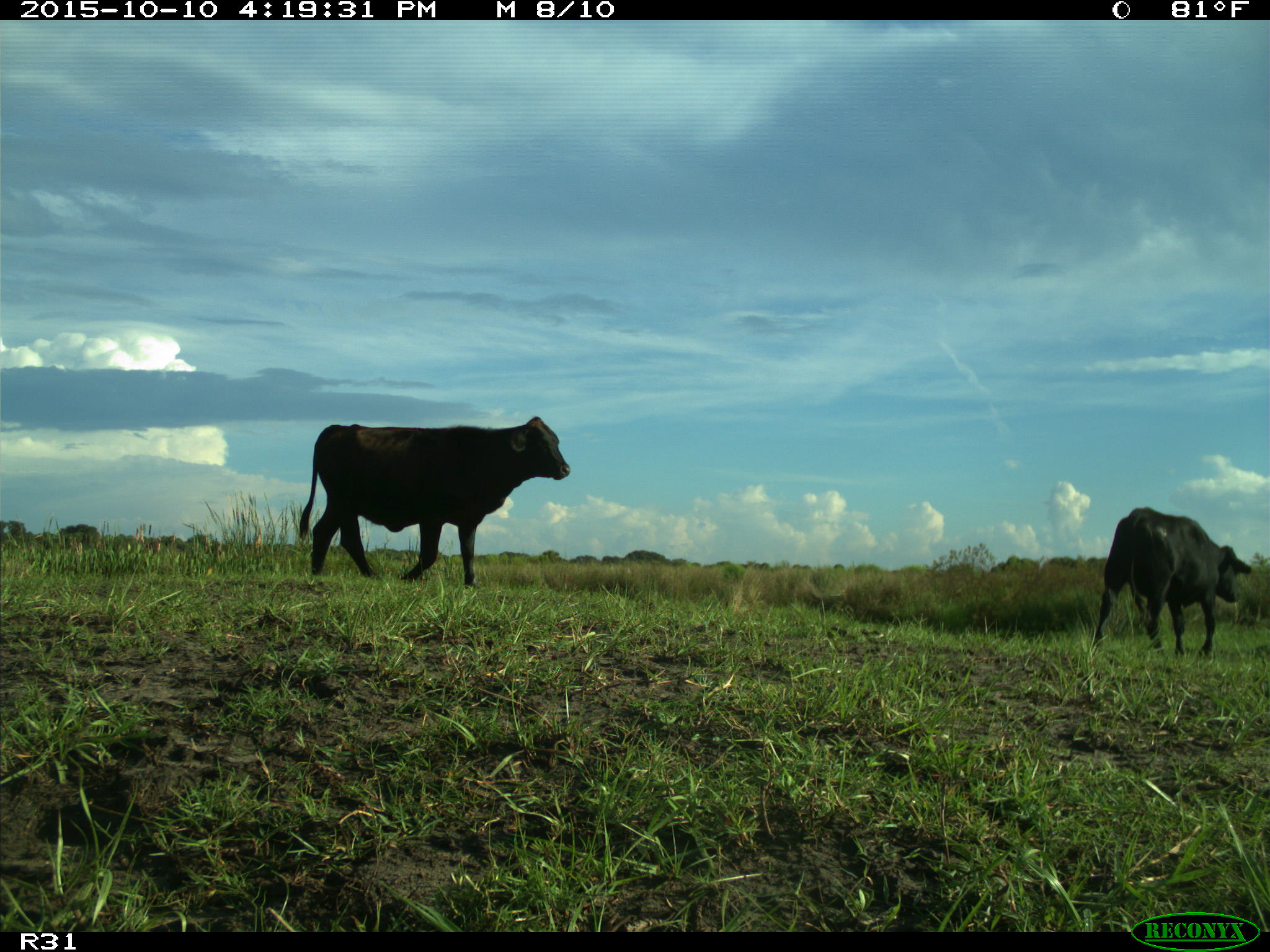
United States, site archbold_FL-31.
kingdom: Animalia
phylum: Chordata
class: Mammalia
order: Artiodactyla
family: Bovidae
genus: Bos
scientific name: Bos taurus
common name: domestic cow